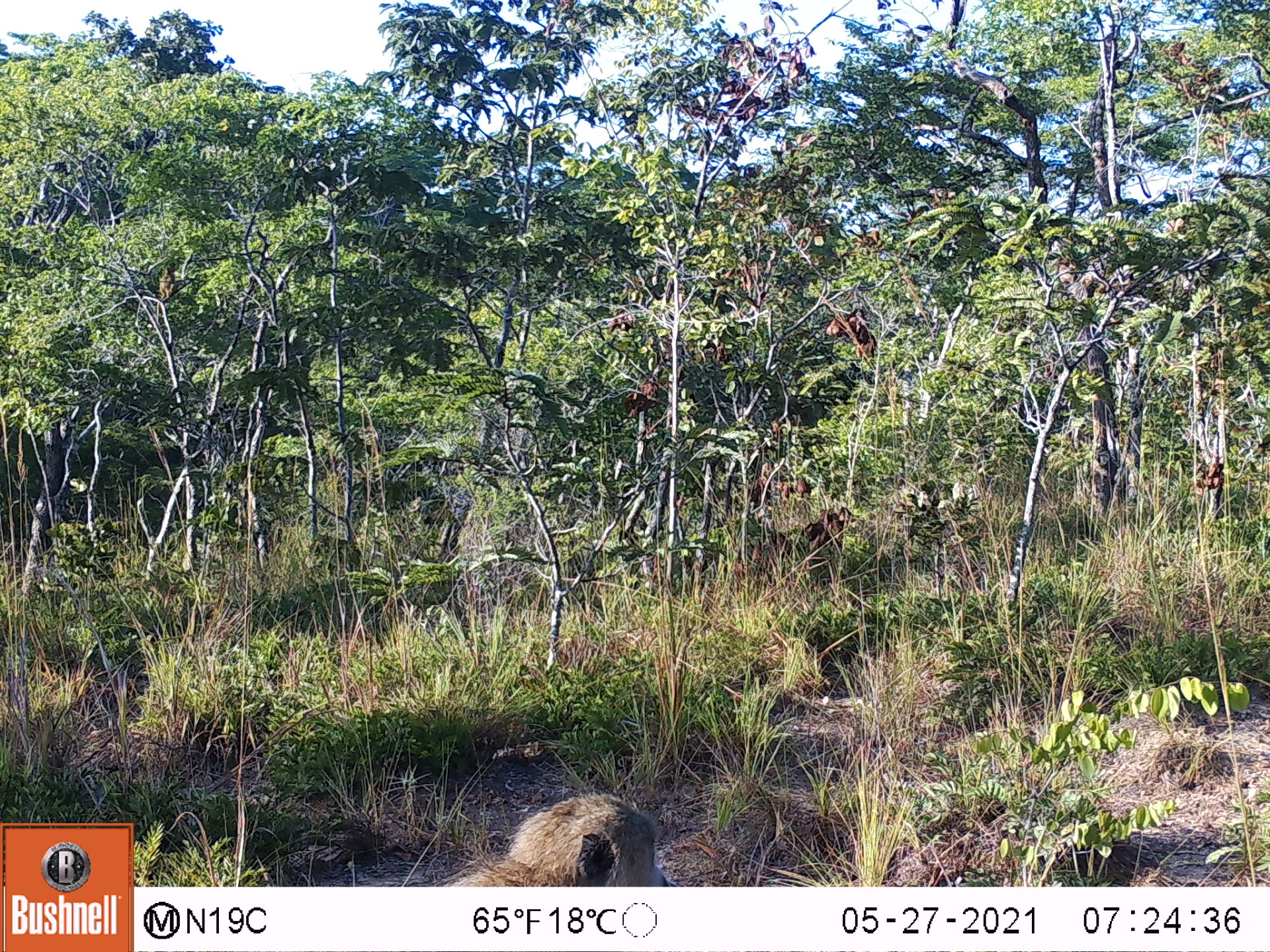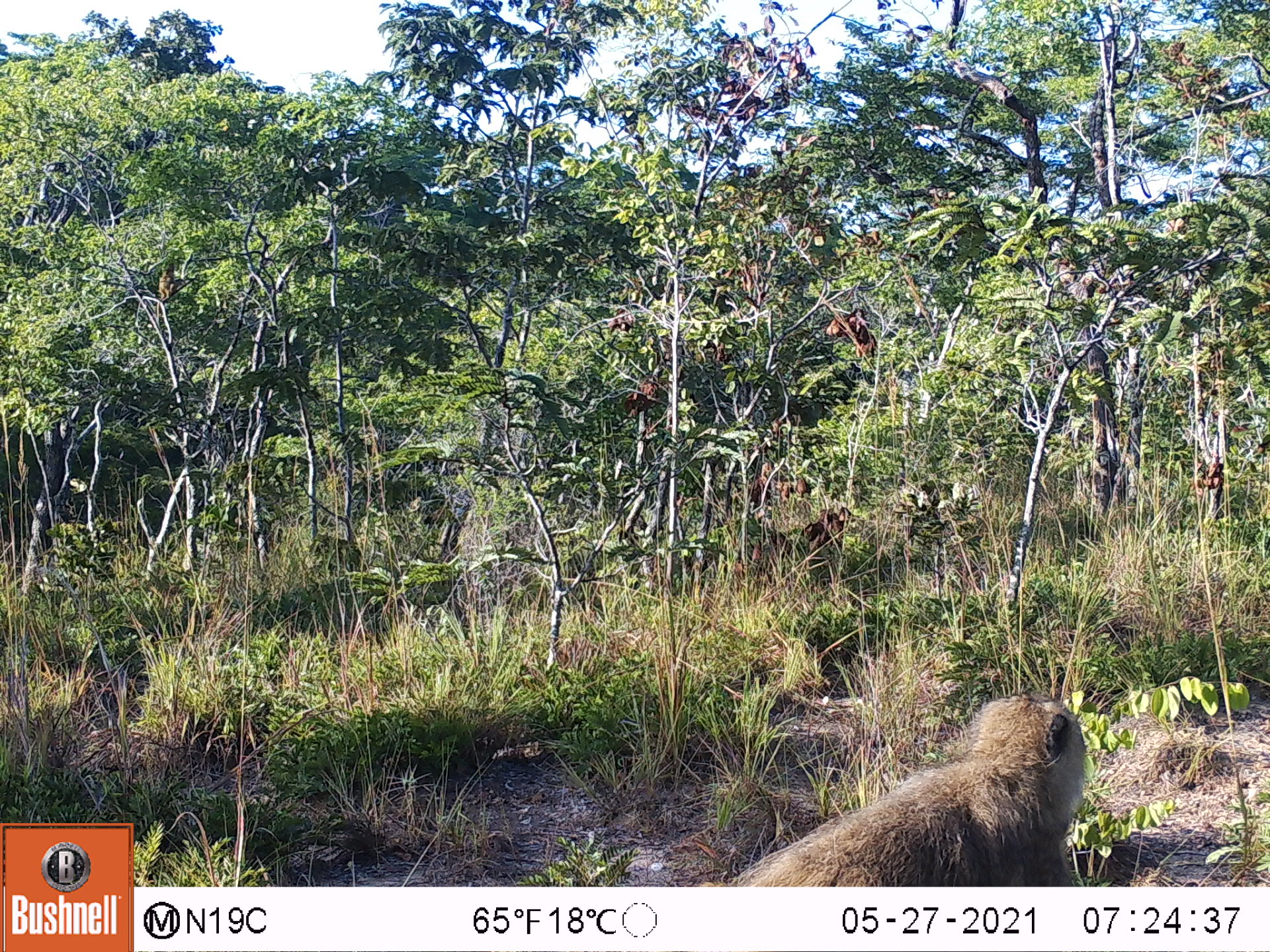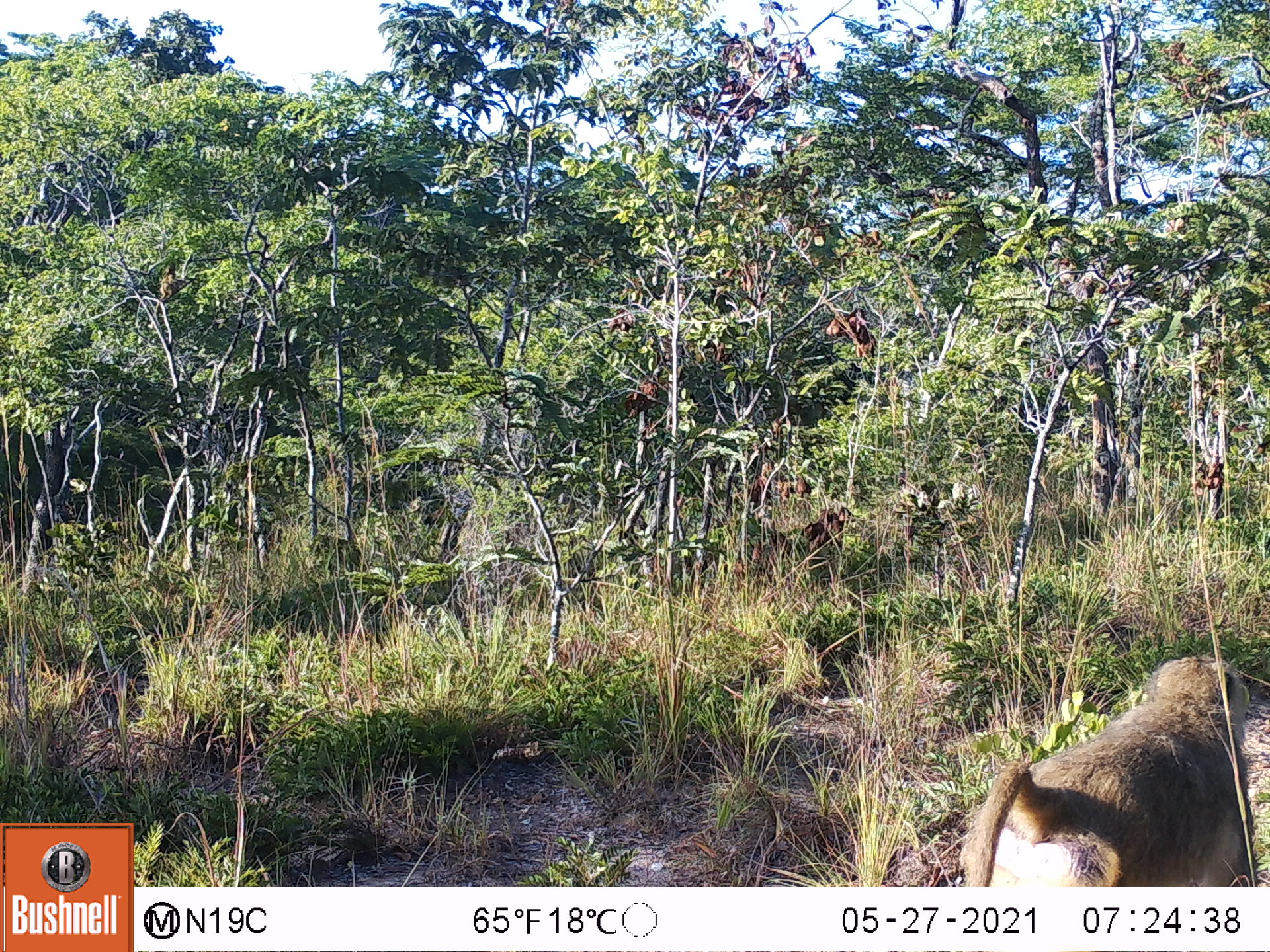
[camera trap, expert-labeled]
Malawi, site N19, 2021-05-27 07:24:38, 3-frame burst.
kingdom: Animalia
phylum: Chordata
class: Mammalia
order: Primates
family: Cercopithecidae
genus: Papio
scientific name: Papio cynocephalus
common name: yellow baboon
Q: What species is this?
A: Yellow baboon (Papio cynocephalus).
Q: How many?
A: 1.